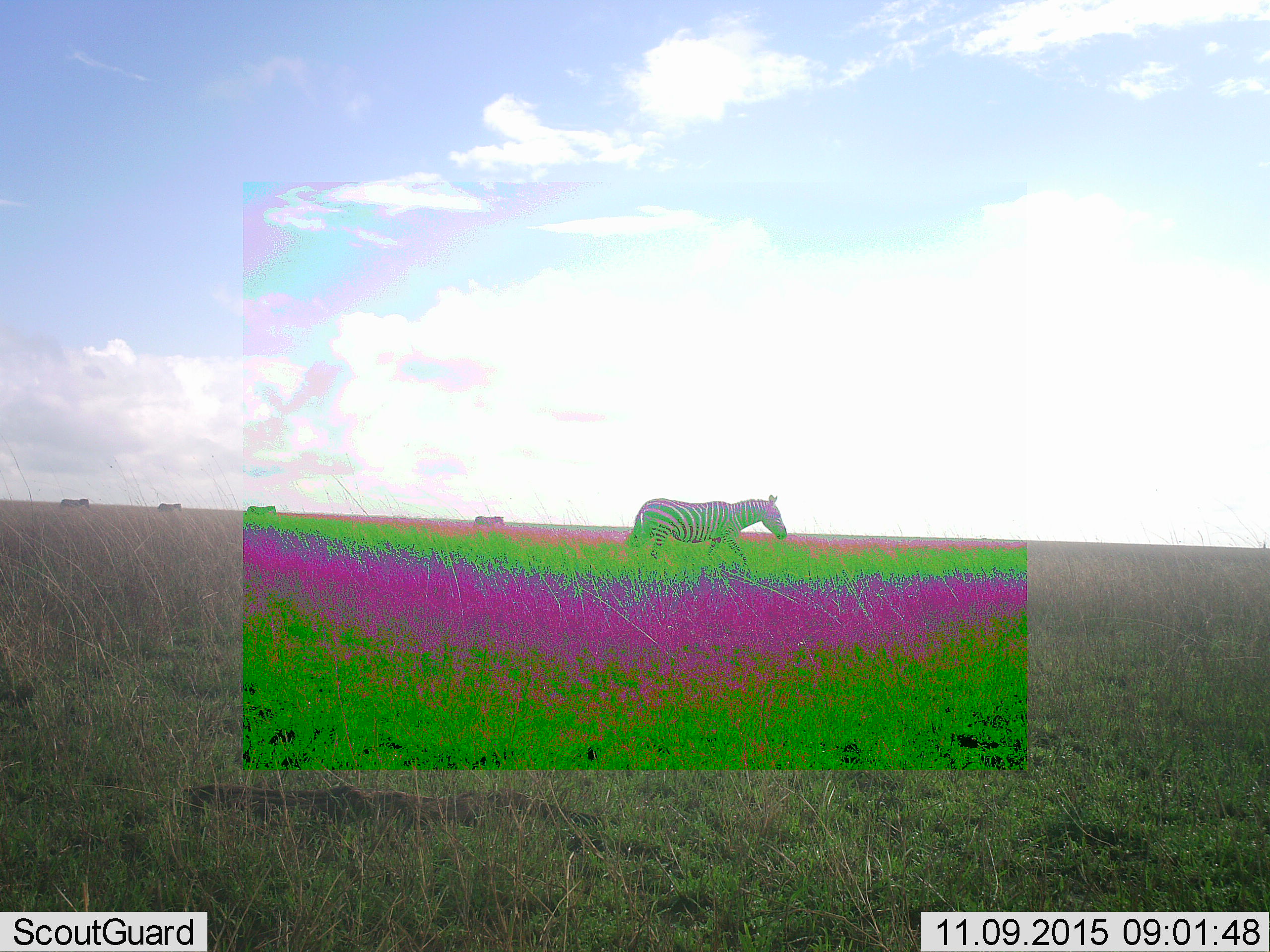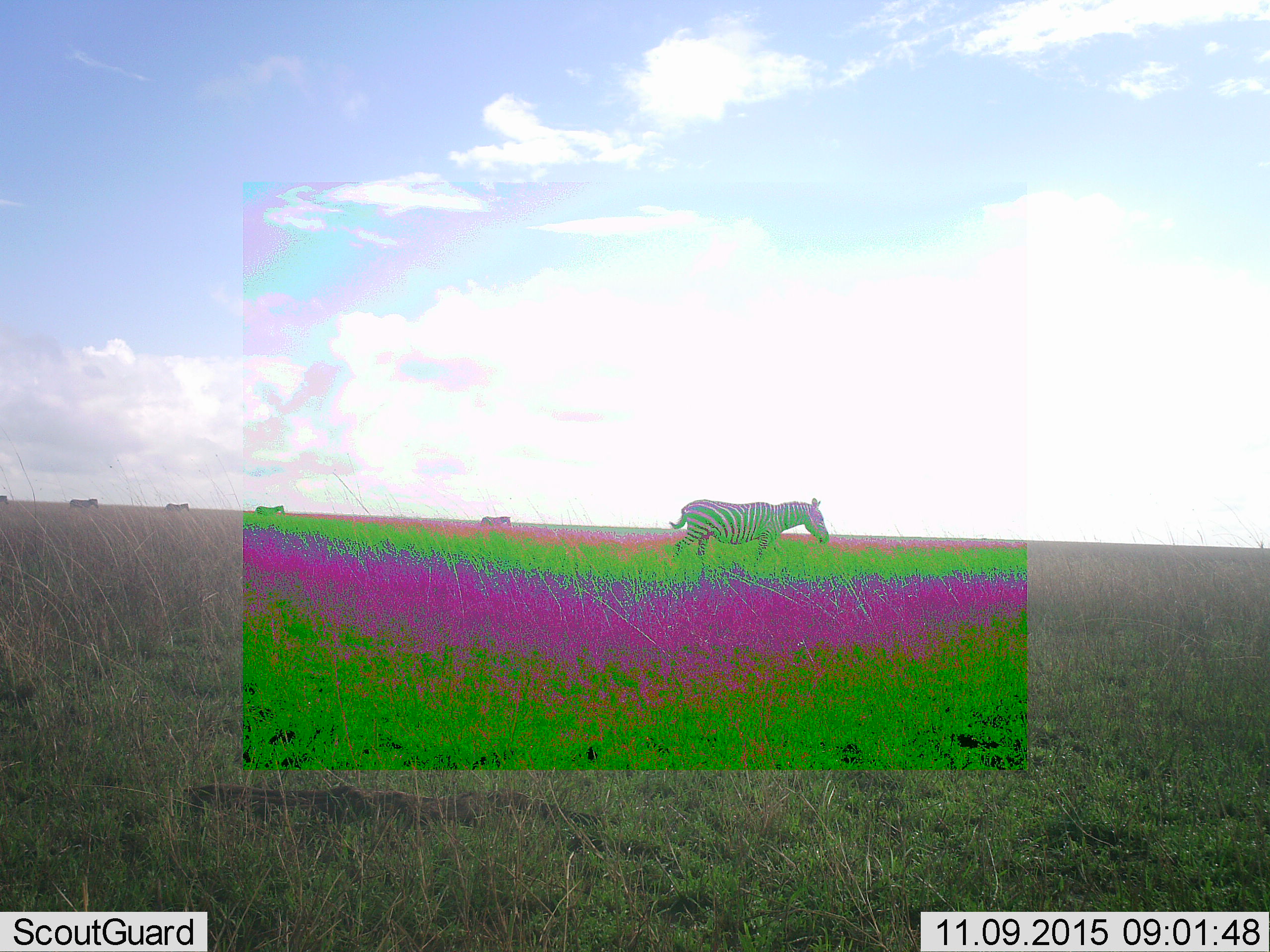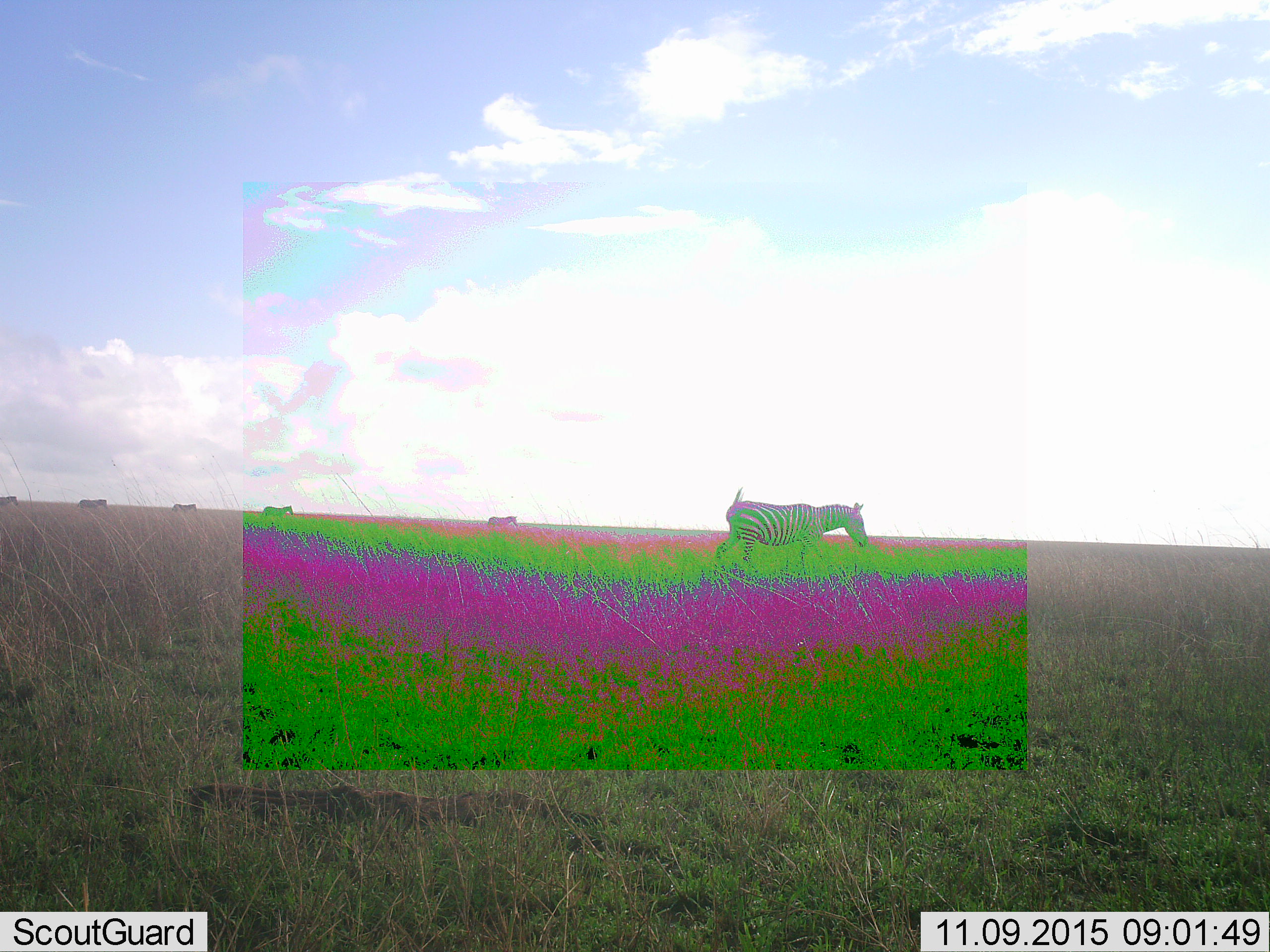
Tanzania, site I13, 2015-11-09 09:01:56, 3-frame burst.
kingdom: Animalia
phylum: Chordata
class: Mammalia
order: Perissodactyla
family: Equidae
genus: Equus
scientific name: Equus quagga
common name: plains zebra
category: zebra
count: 6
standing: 10%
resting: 0%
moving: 100%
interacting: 0%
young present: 0%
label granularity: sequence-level